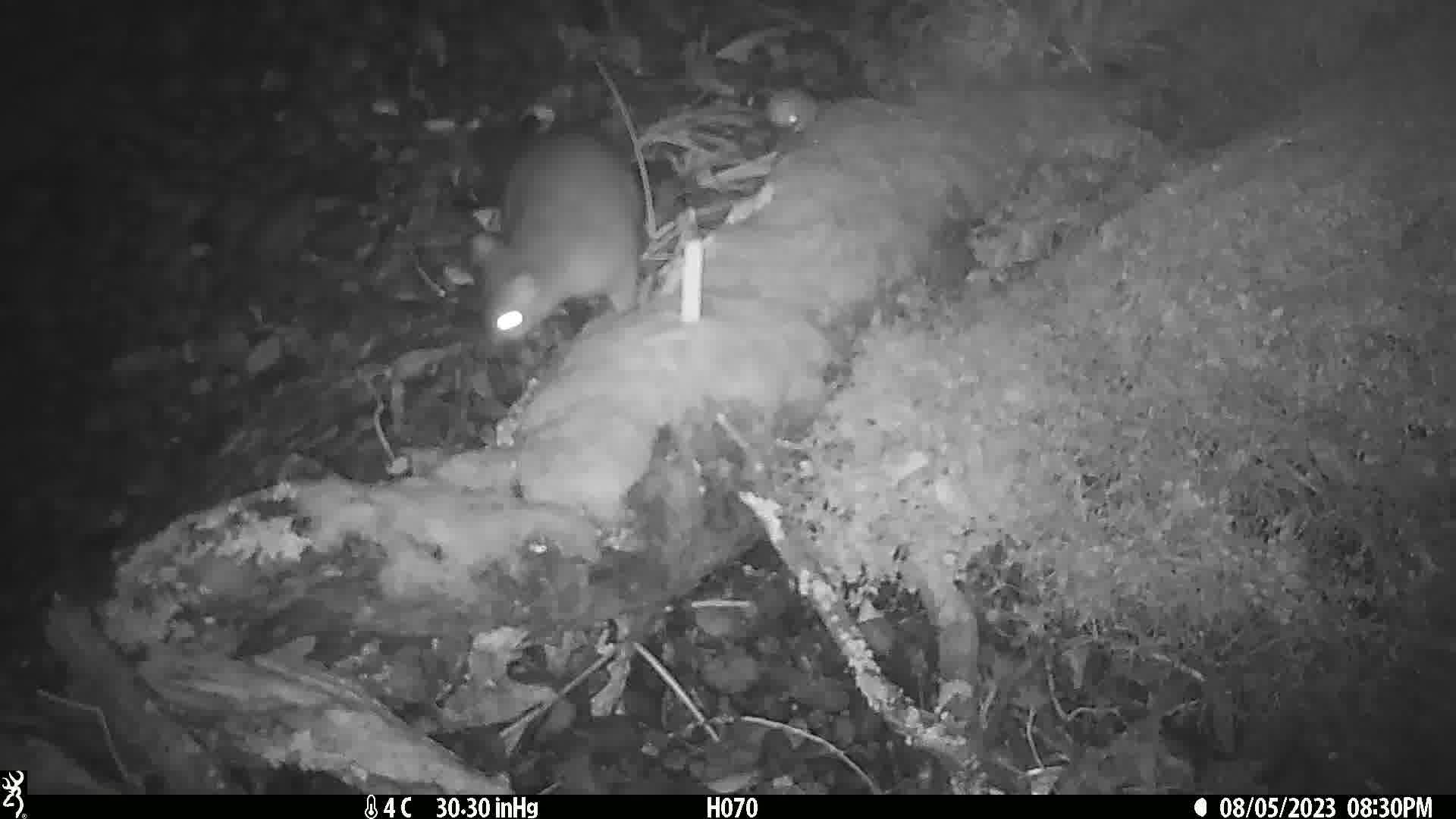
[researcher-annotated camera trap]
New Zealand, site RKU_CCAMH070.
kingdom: Animalia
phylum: Chordata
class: Mammalia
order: Diprotodontia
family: Phalangeridae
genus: Trichosurus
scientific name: Trichosurus vulpecula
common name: common brushtail possum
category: possum